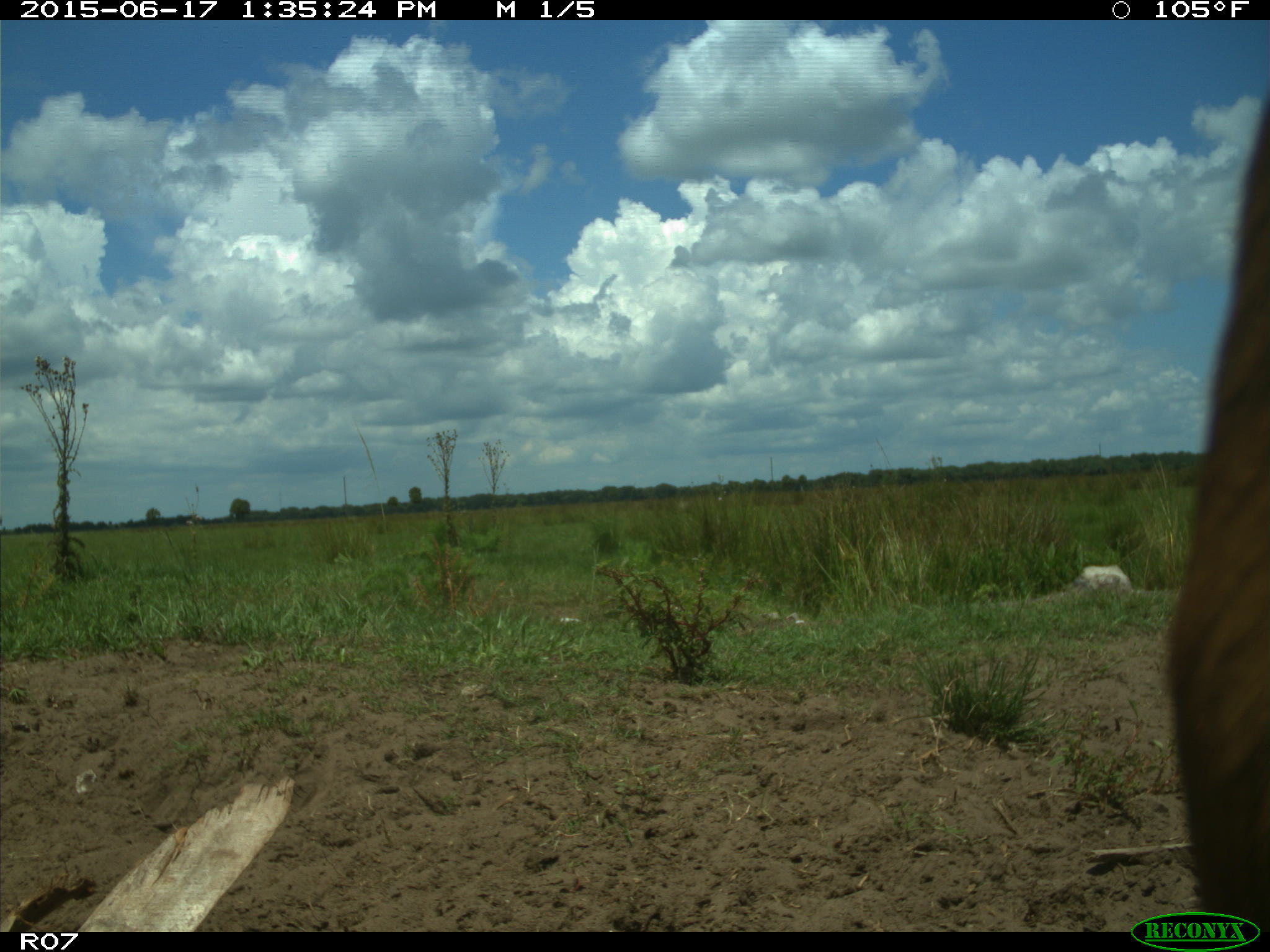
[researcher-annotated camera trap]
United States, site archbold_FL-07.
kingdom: Animalia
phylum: Chordata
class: Mammalia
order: Artiodactyla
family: Bovidae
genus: Bos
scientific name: Bos taurus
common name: domestic cow